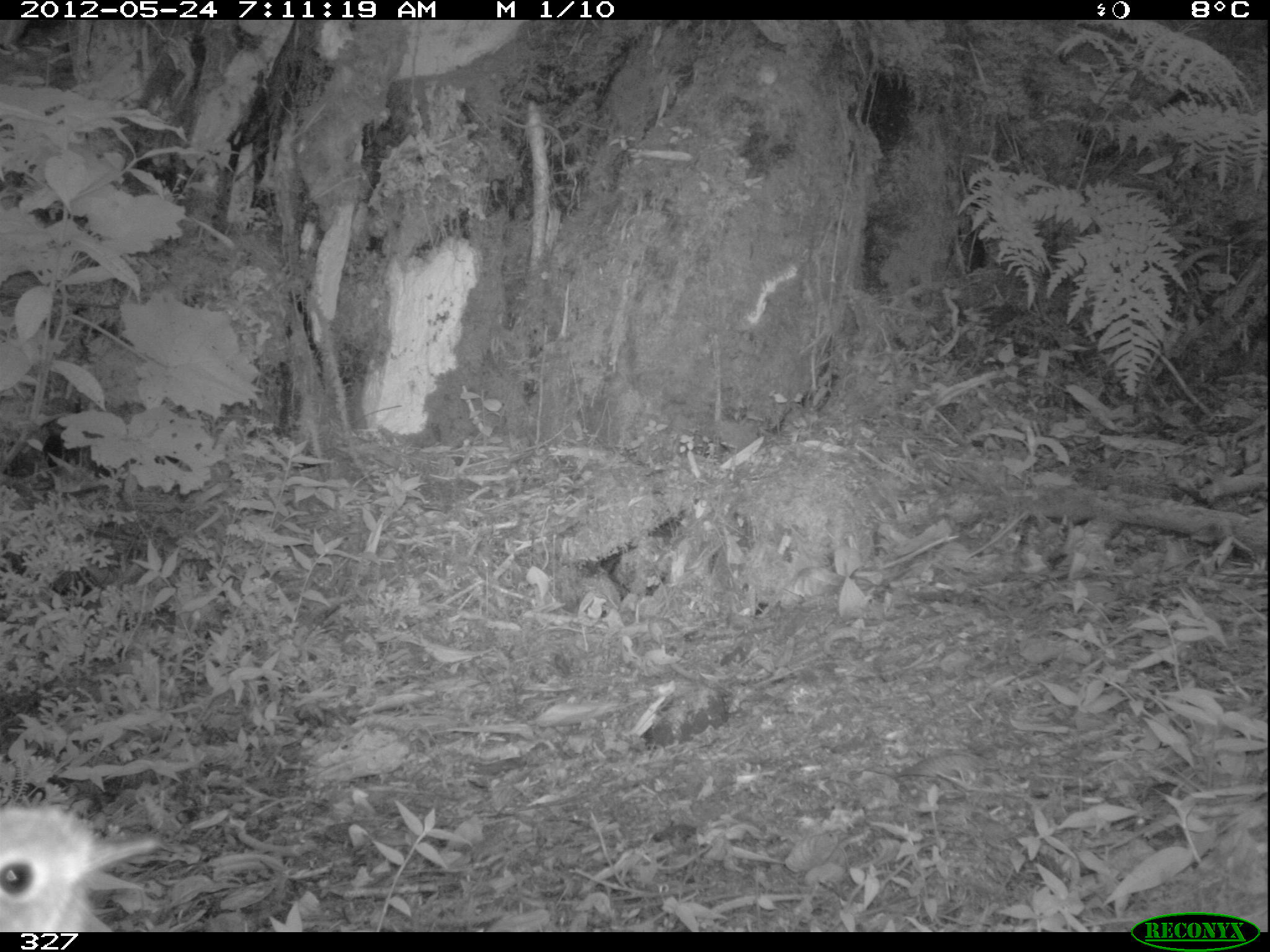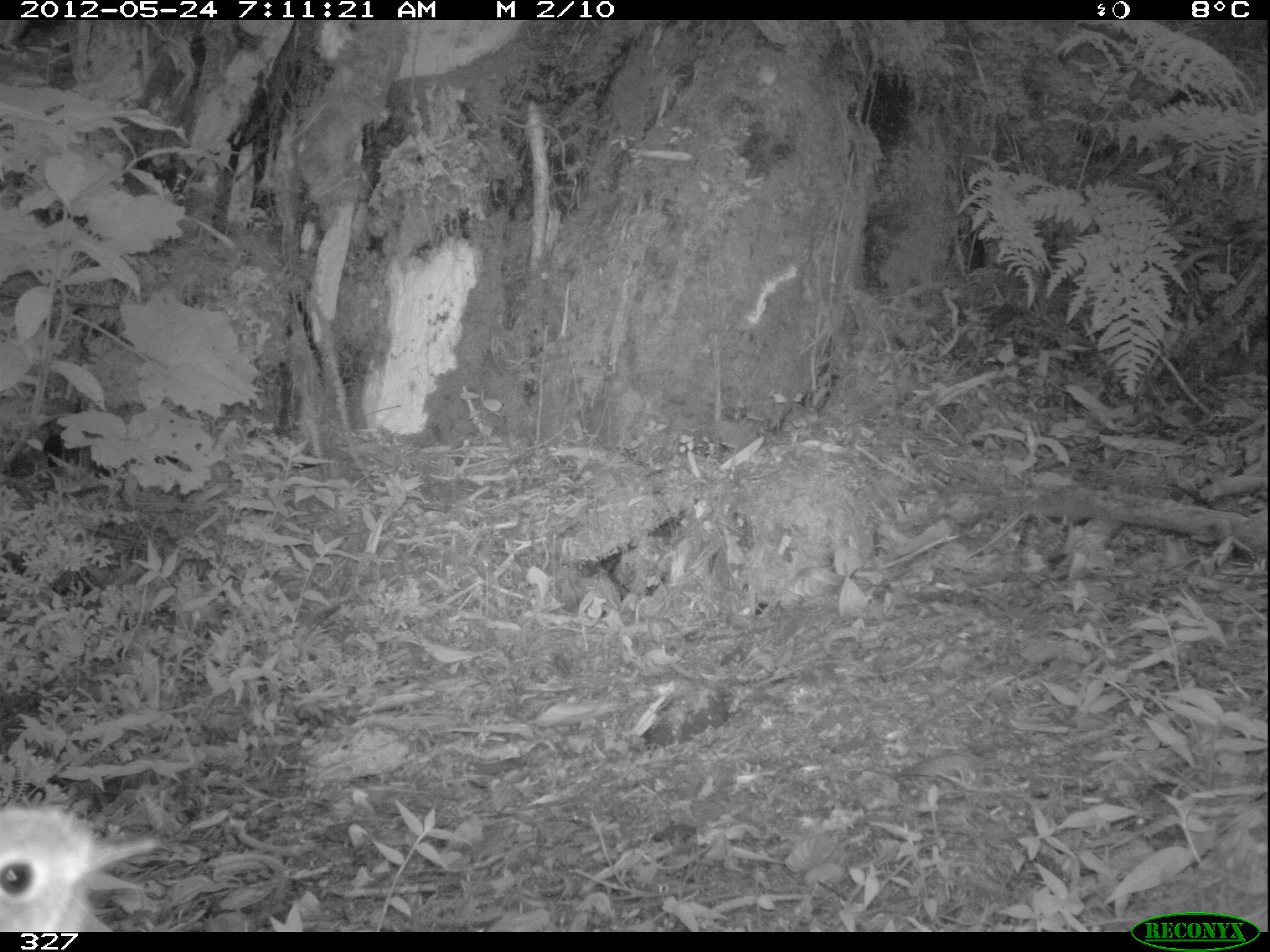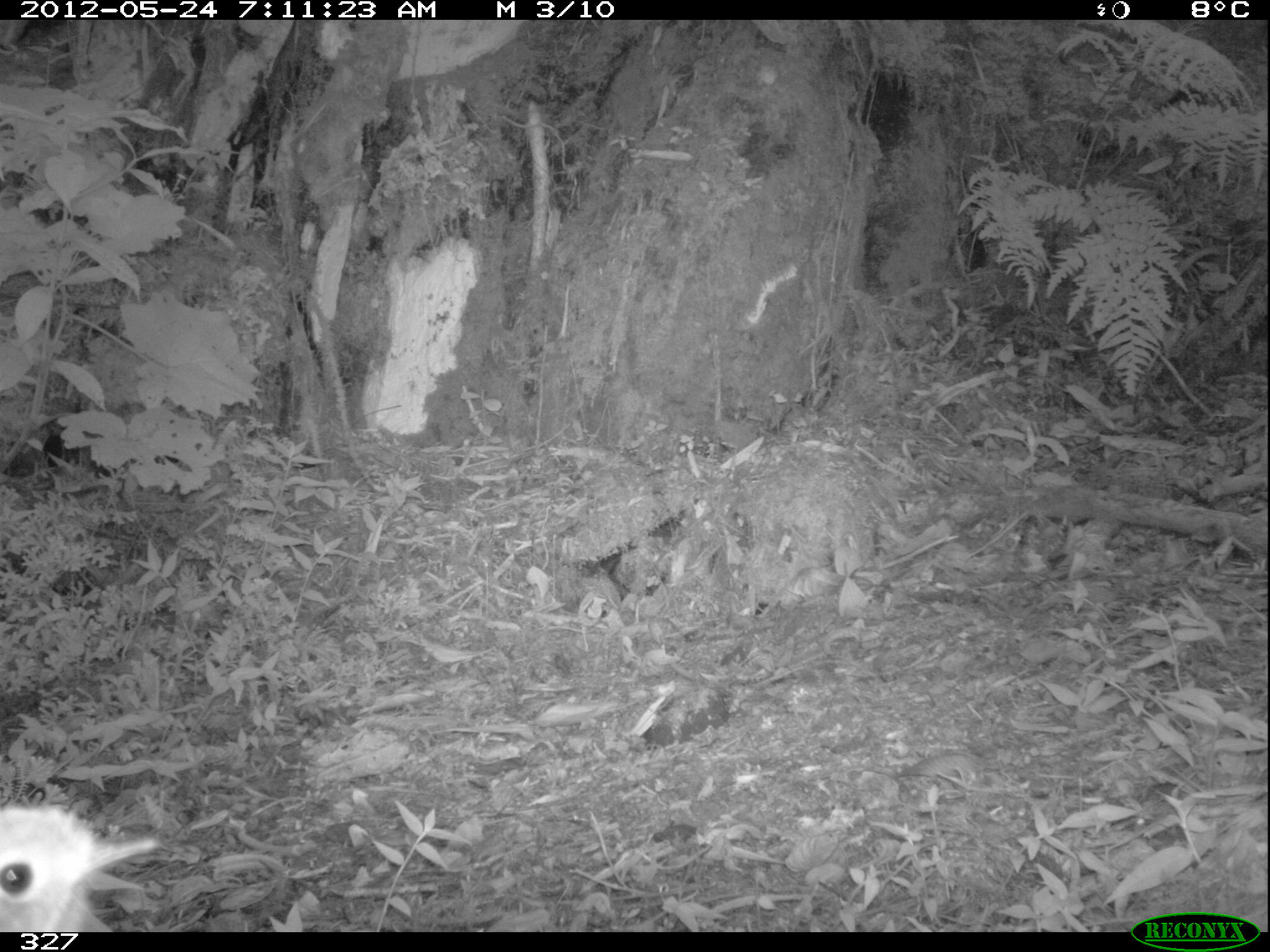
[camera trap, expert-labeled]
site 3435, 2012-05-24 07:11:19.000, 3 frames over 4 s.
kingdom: Animalia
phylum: Chordata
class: Aves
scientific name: Aves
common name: bird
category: unknown bird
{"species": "unknown bird (bird) (Aves)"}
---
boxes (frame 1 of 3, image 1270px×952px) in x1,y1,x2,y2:
unknown bird: 0,799,163,932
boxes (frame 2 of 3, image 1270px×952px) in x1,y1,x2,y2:
unknown bird: 0,800,164,930